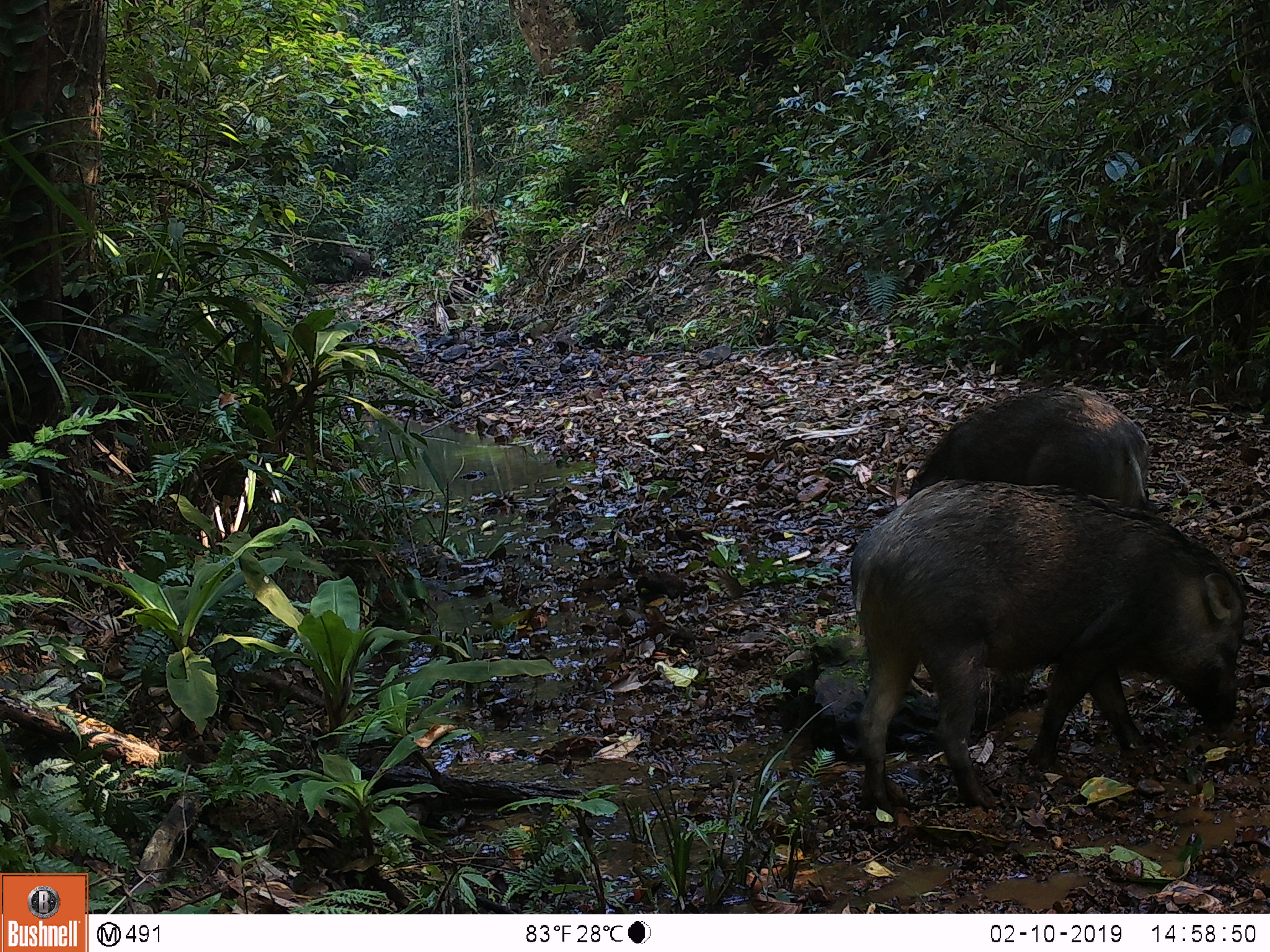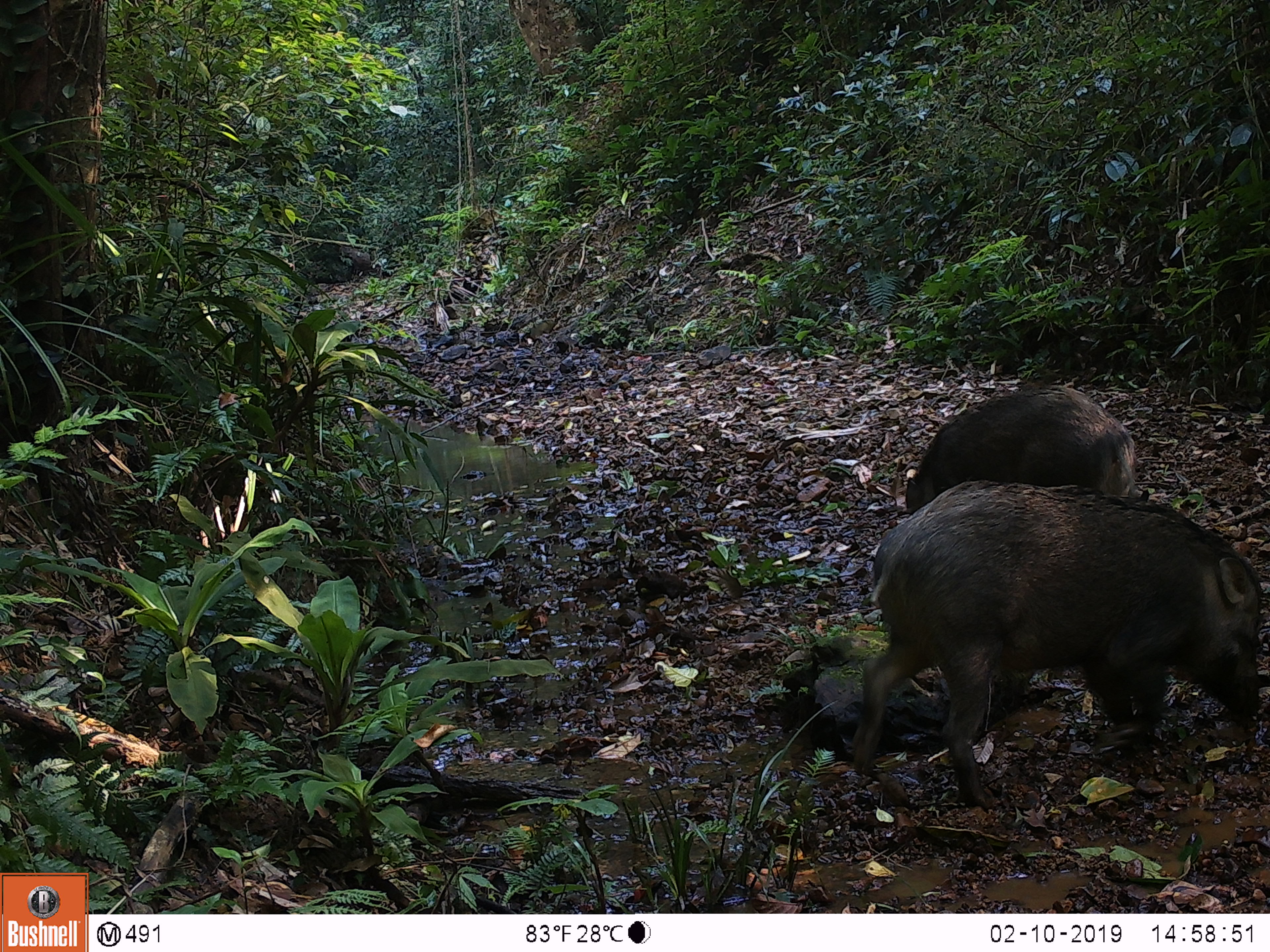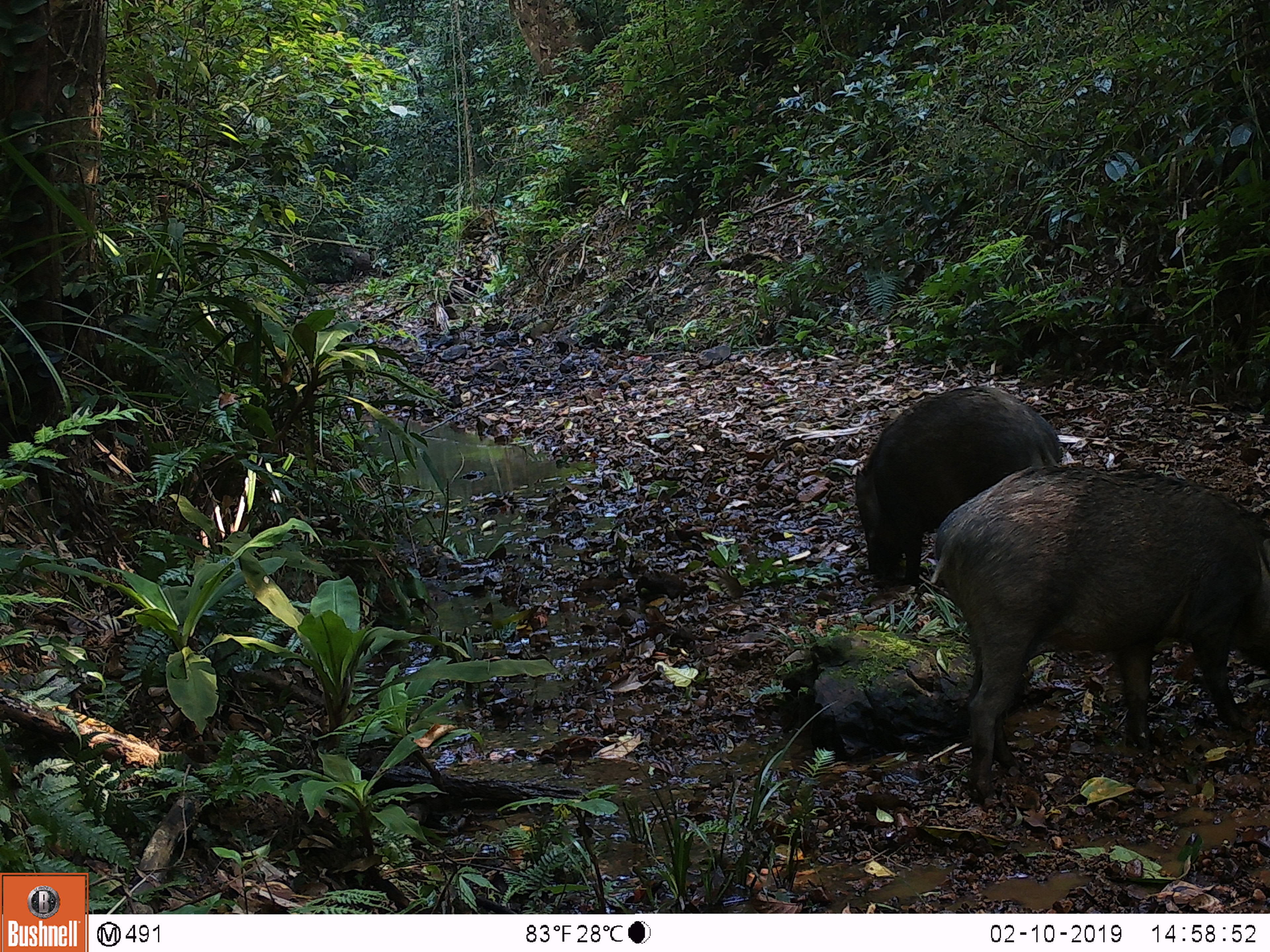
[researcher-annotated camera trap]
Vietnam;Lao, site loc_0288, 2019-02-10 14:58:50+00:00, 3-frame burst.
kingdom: Animalia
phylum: Chordata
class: Mammalia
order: Artiodactyla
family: Suidae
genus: Sus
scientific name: Sus scrofa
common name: eurasian wild pig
Eurasian wild pig (Sus scrofa). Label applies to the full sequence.